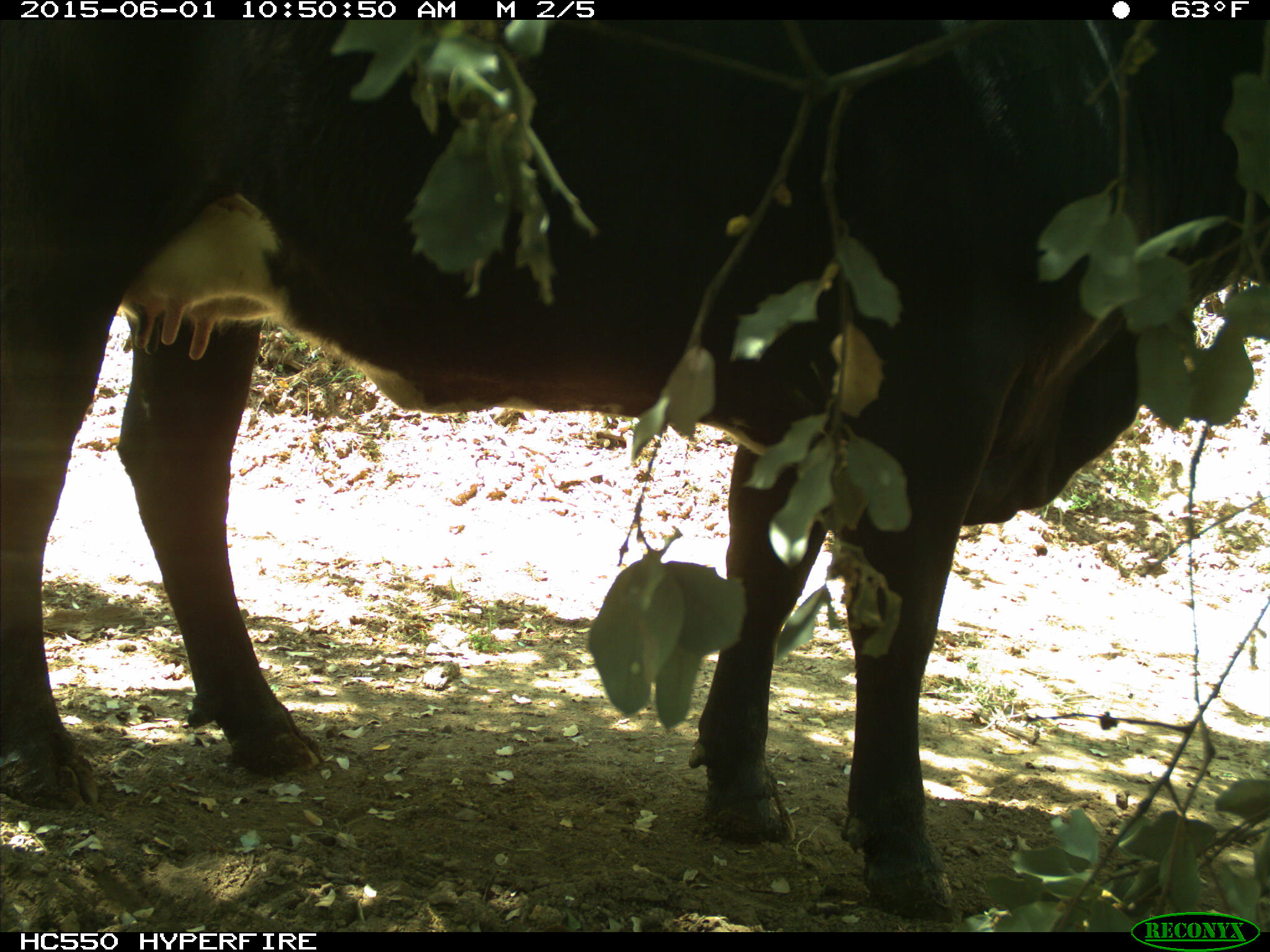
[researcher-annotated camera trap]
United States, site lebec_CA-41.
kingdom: Animalia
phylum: Chordata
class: Mammalia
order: Artiodactyla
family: Bovidae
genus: Bos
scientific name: Bos taurus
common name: domestic cow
Bos taurus (domestic cow).